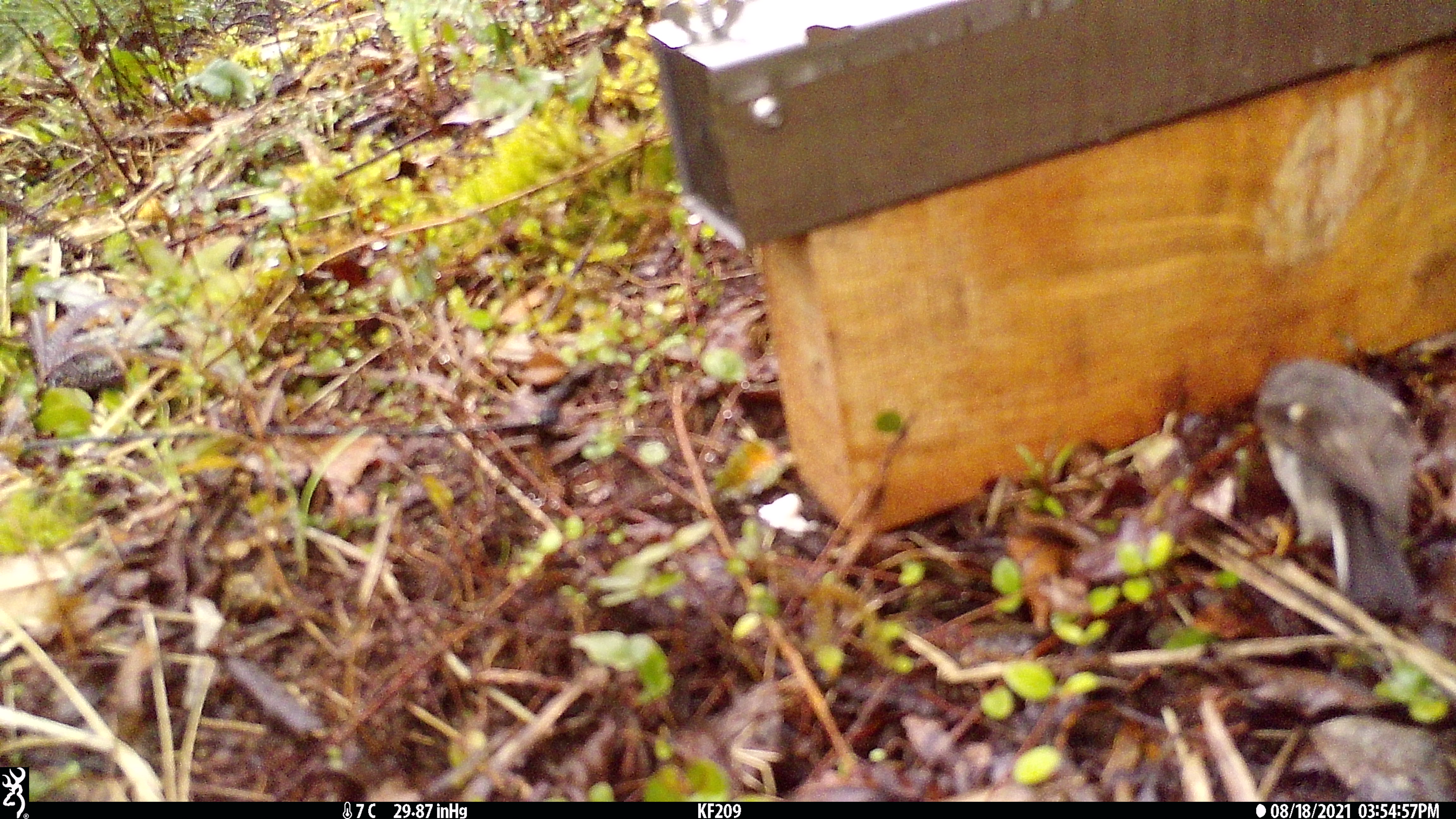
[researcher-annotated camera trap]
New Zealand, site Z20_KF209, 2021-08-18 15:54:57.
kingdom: Animalia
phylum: Chordata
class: Aves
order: Passeriformes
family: Petroicidae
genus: Petroica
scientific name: Petroica macrocephala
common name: tomtit